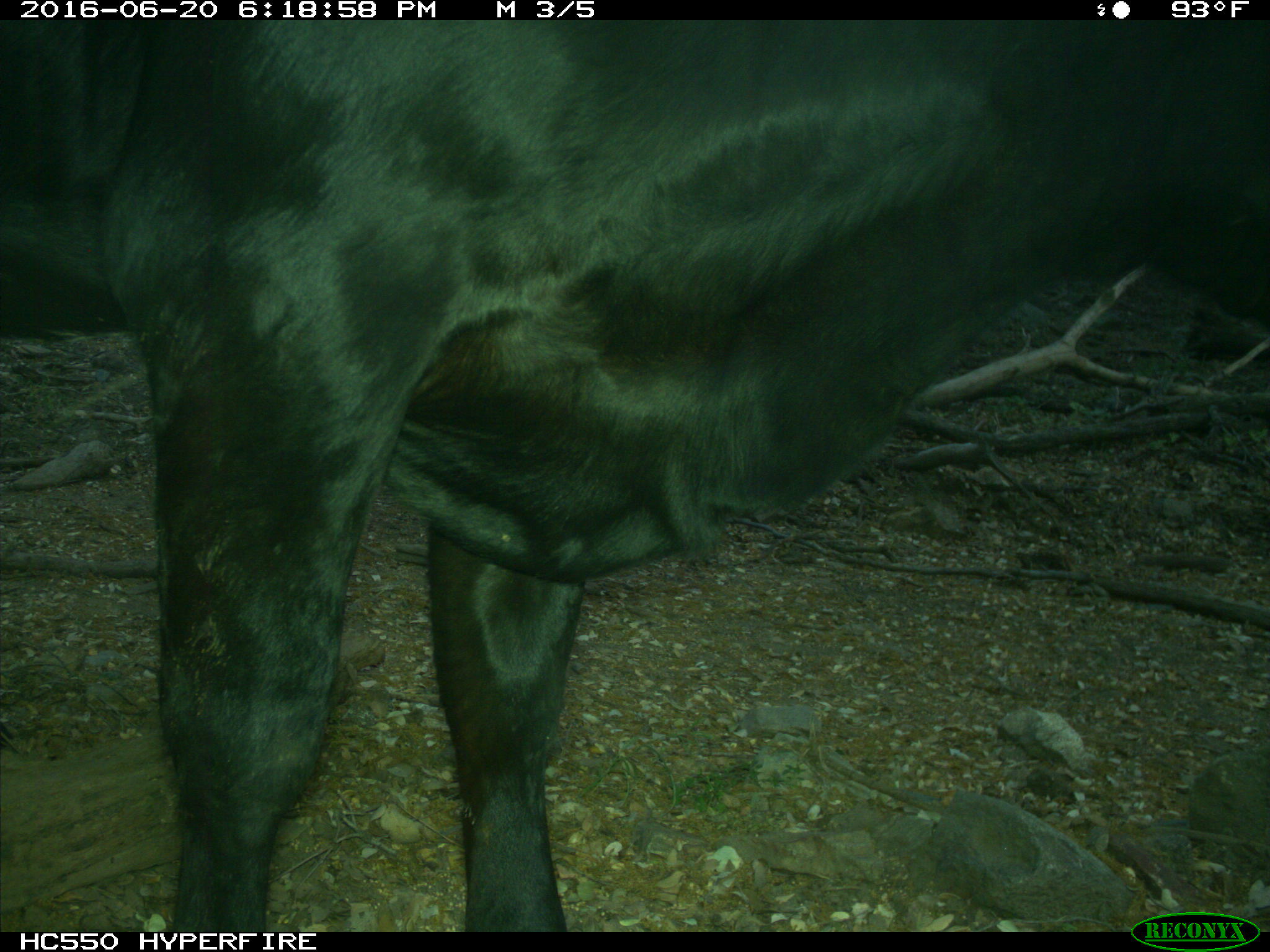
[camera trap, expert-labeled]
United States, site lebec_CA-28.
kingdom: Animalia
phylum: Chordata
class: Mammalia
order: Artiodactyla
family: Bovidae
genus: Bos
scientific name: Bos taurus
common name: domestic cow